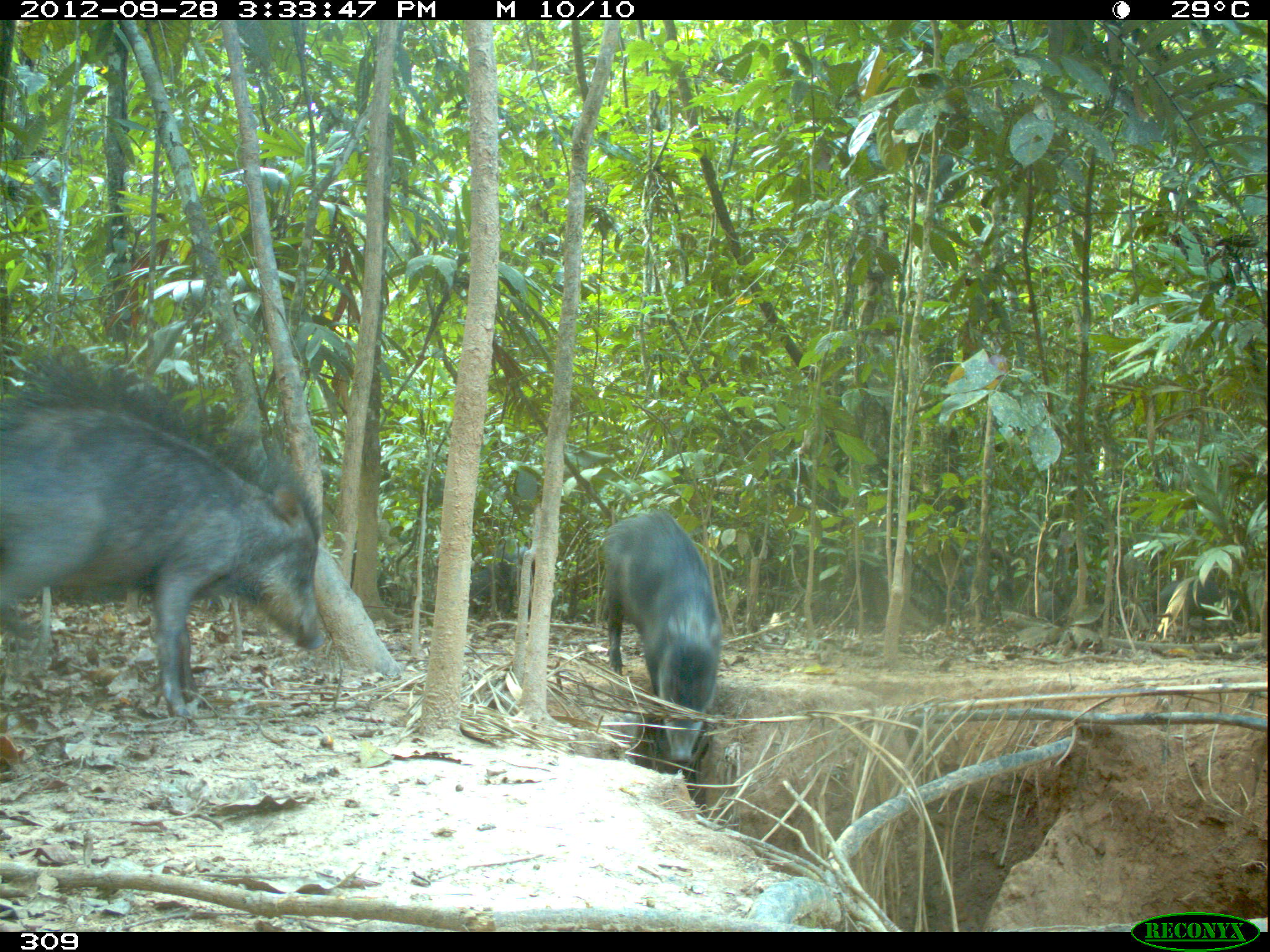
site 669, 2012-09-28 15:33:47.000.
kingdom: Animalia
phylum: Chordata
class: Mammalia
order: Artiodactyla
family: Tayassuidae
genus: Tayassu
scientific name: Tayassu pecari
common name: white-lipped peccary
Tayassu pecari (white-lipped peccary).